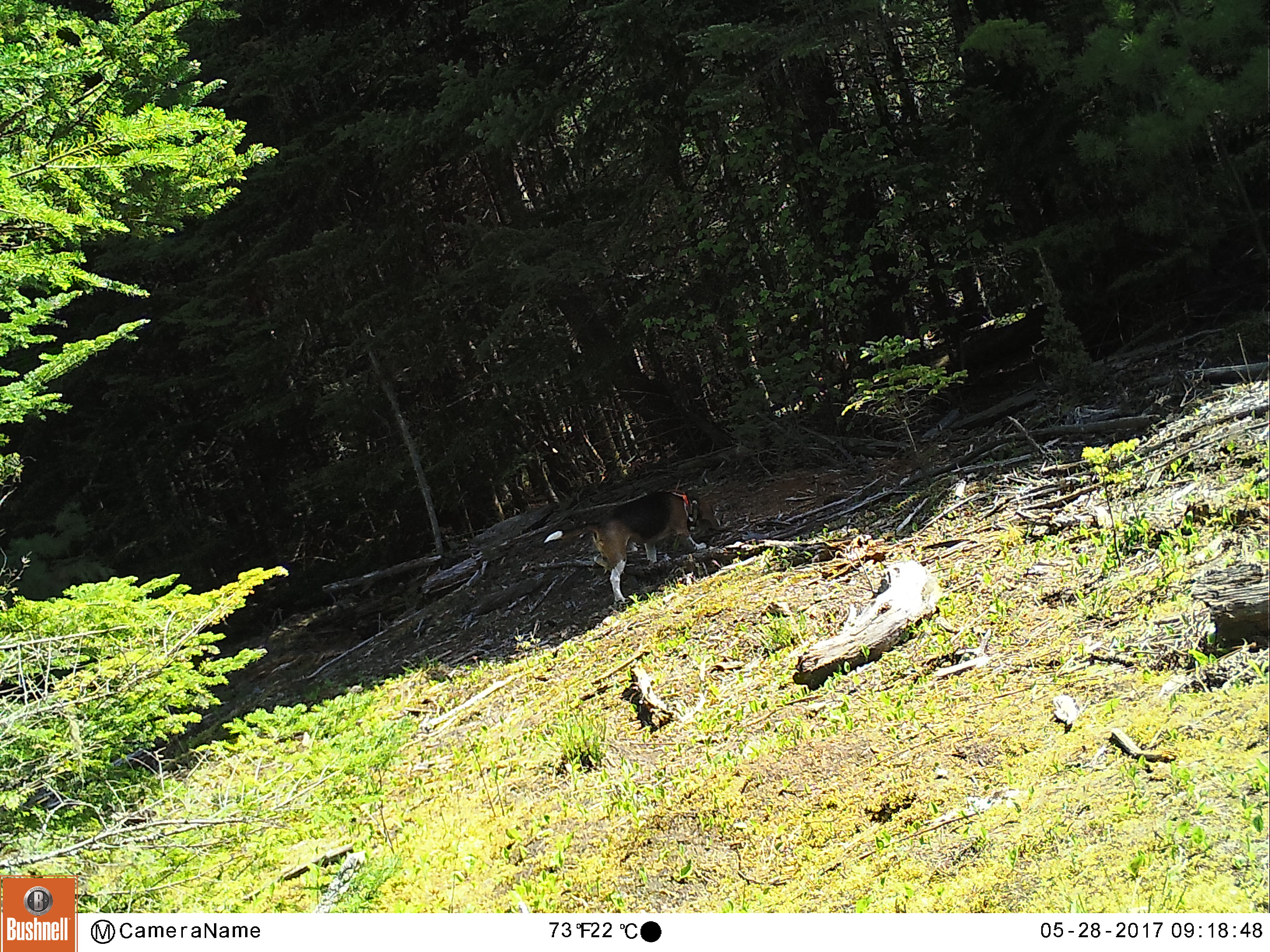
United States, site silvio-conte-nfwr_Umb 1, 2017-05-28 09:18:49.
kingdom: Animalia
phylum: Chordata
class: Mammalia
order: Carnivora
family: Canidae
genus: Canis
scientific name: Canis familiaris familiaris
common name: domestic dog